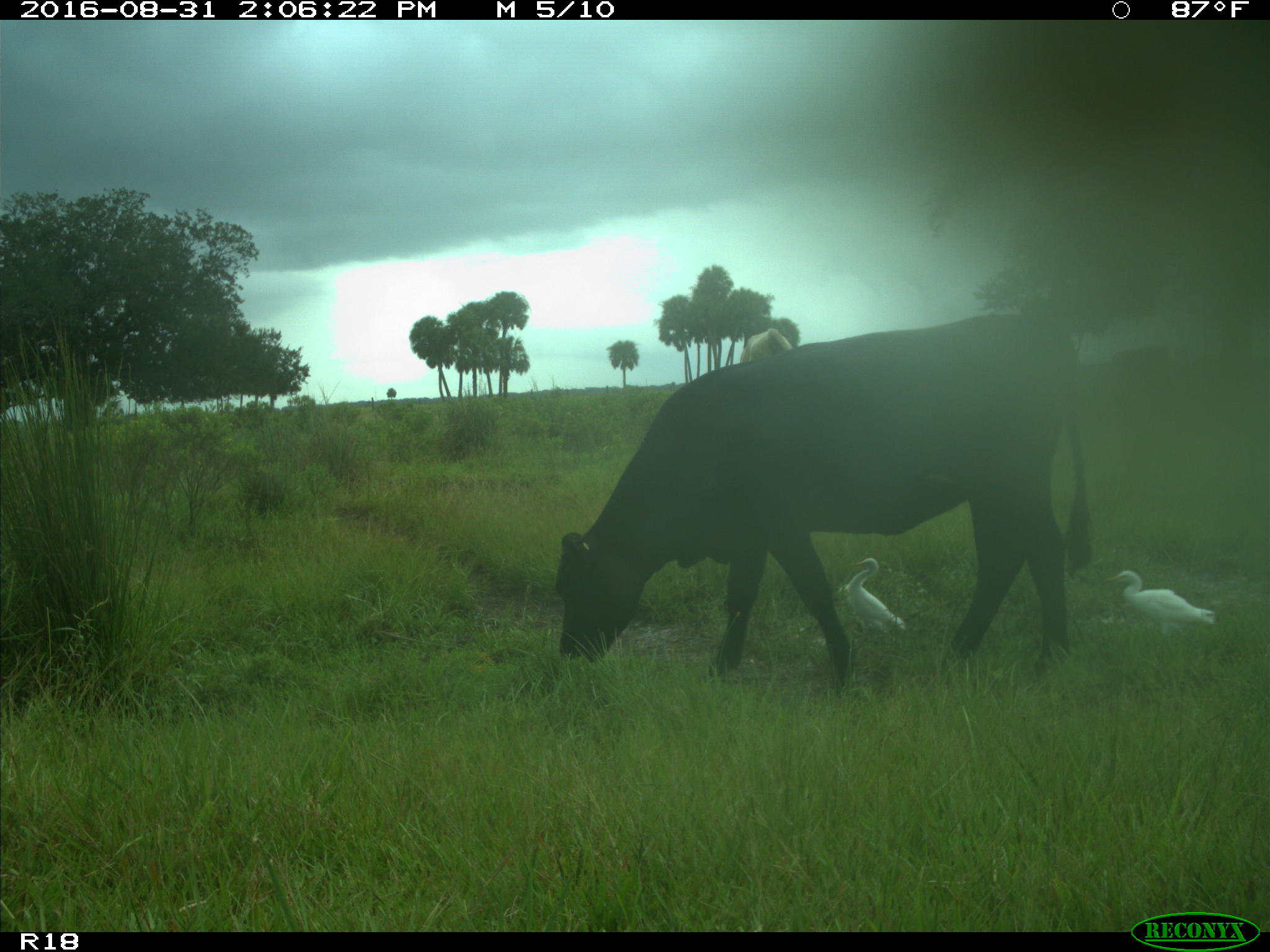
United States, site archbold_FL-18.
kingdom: Animalia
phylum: Chordata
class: Mammalia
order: Artiodactyla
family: Bovidae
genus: Bos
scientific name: Bos taurus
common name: domestic cow